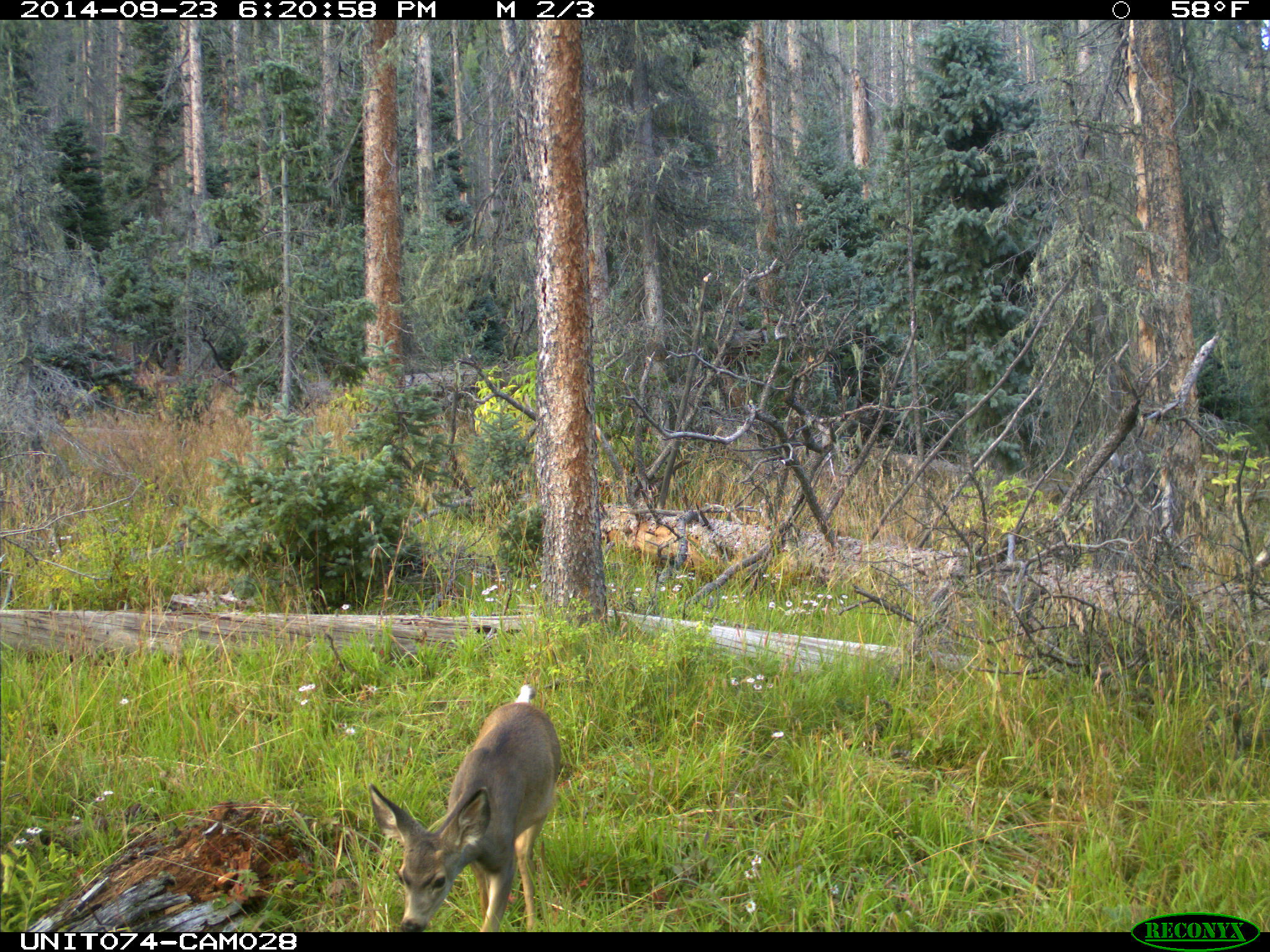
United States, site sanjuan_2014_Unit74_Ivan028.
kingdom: Animalia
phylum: Chordata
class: Mammalia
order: Artiodactyla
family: Cervidae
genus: Odocoileus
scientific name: Odocoileus hemionus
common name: mule deer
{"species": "Odocoileus hemionus (mule deer)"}